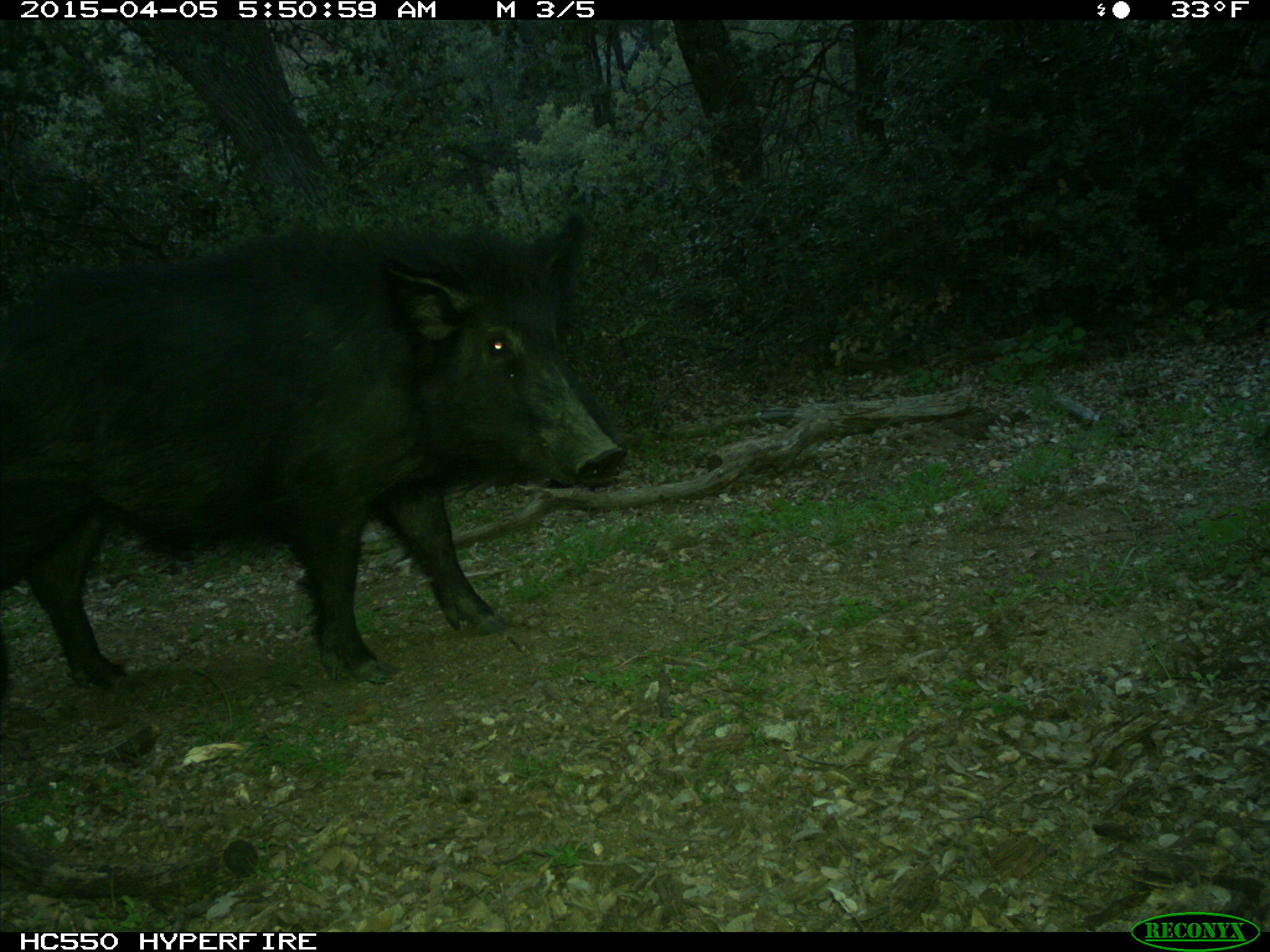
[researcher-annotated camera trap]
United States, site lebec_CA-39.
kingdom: Animalia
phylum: Chordata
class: Mammalia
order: Artiodactyla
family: Suidae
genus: Sus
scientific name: Sus scrofa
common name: wild boar